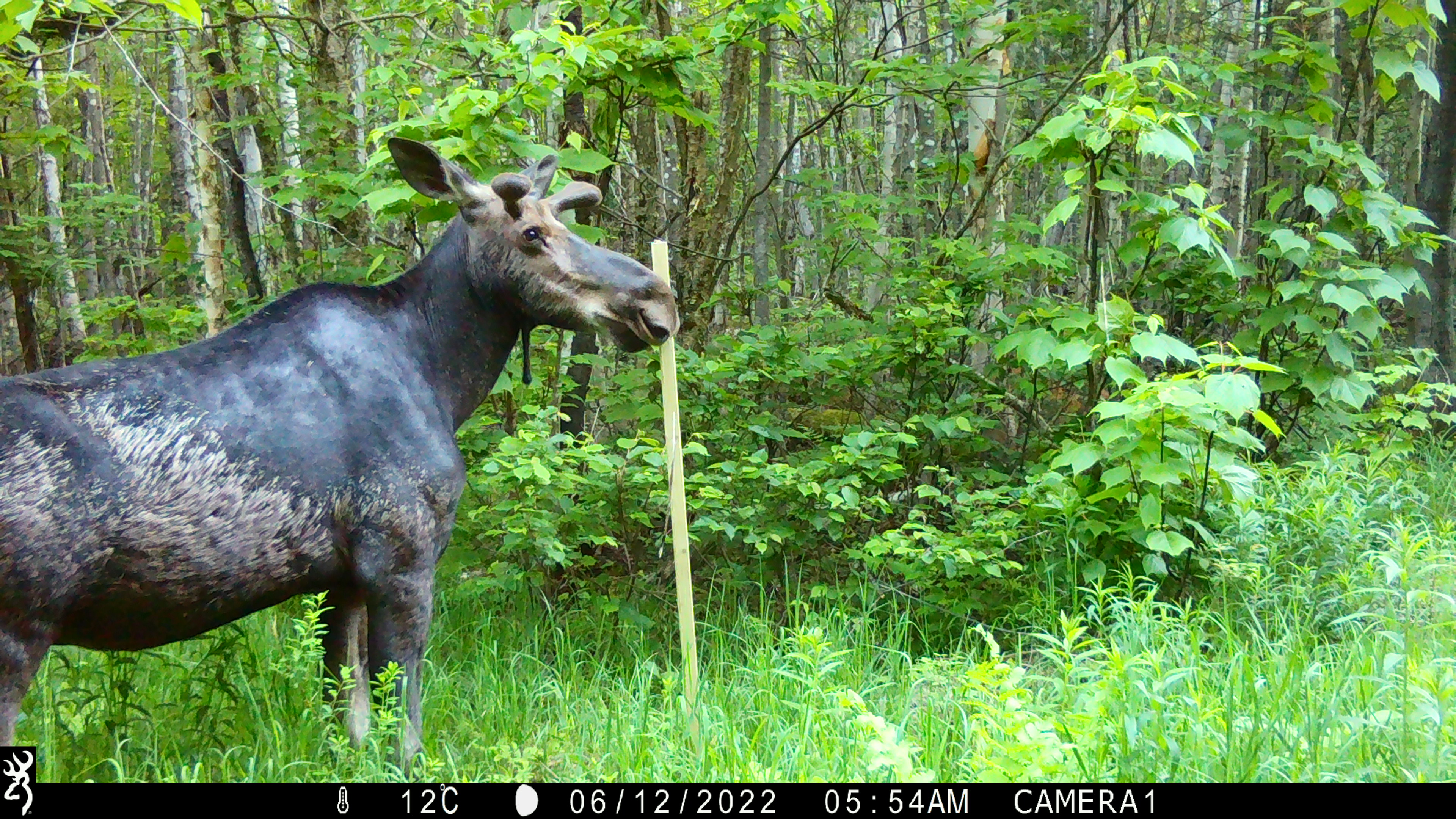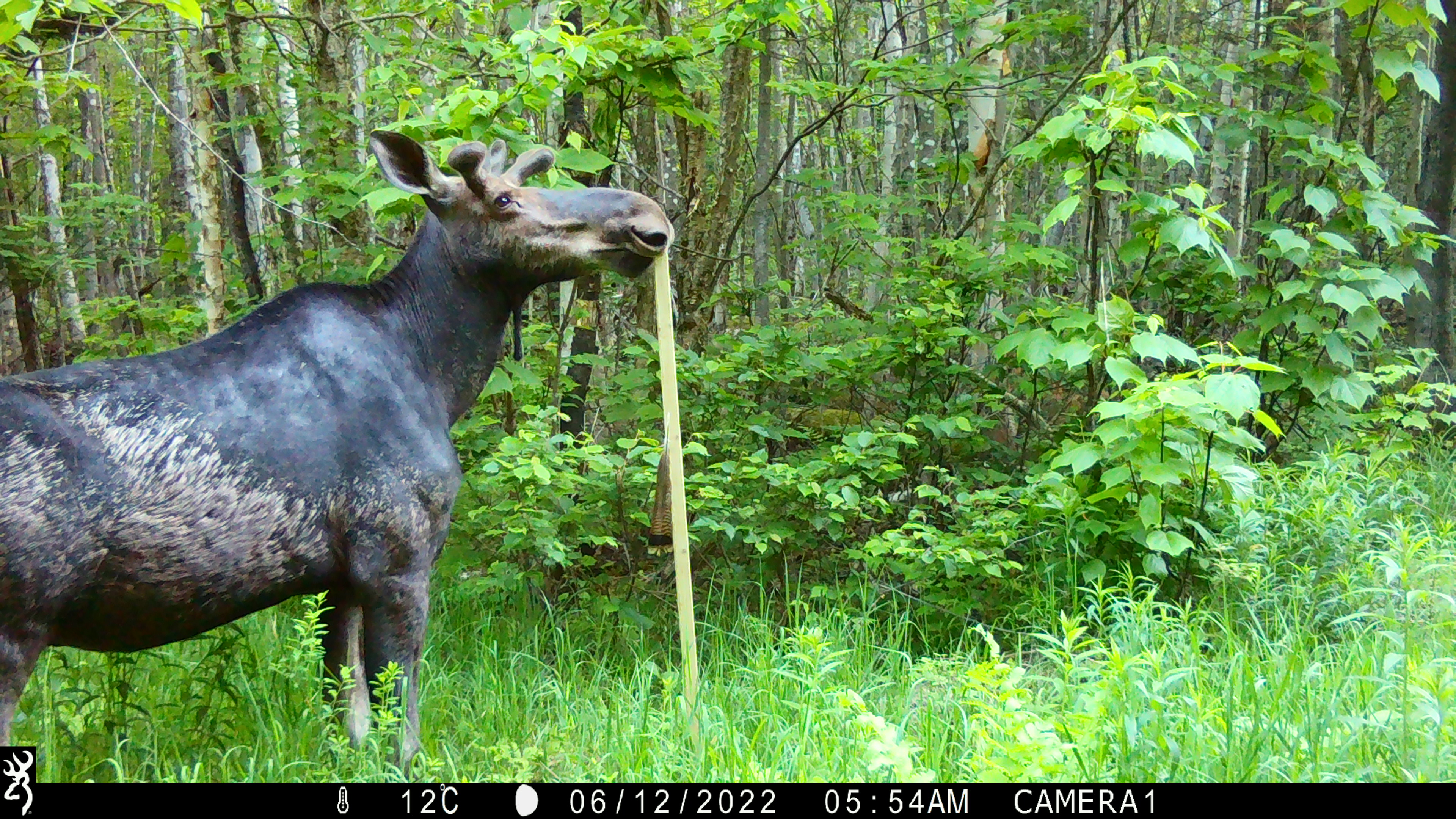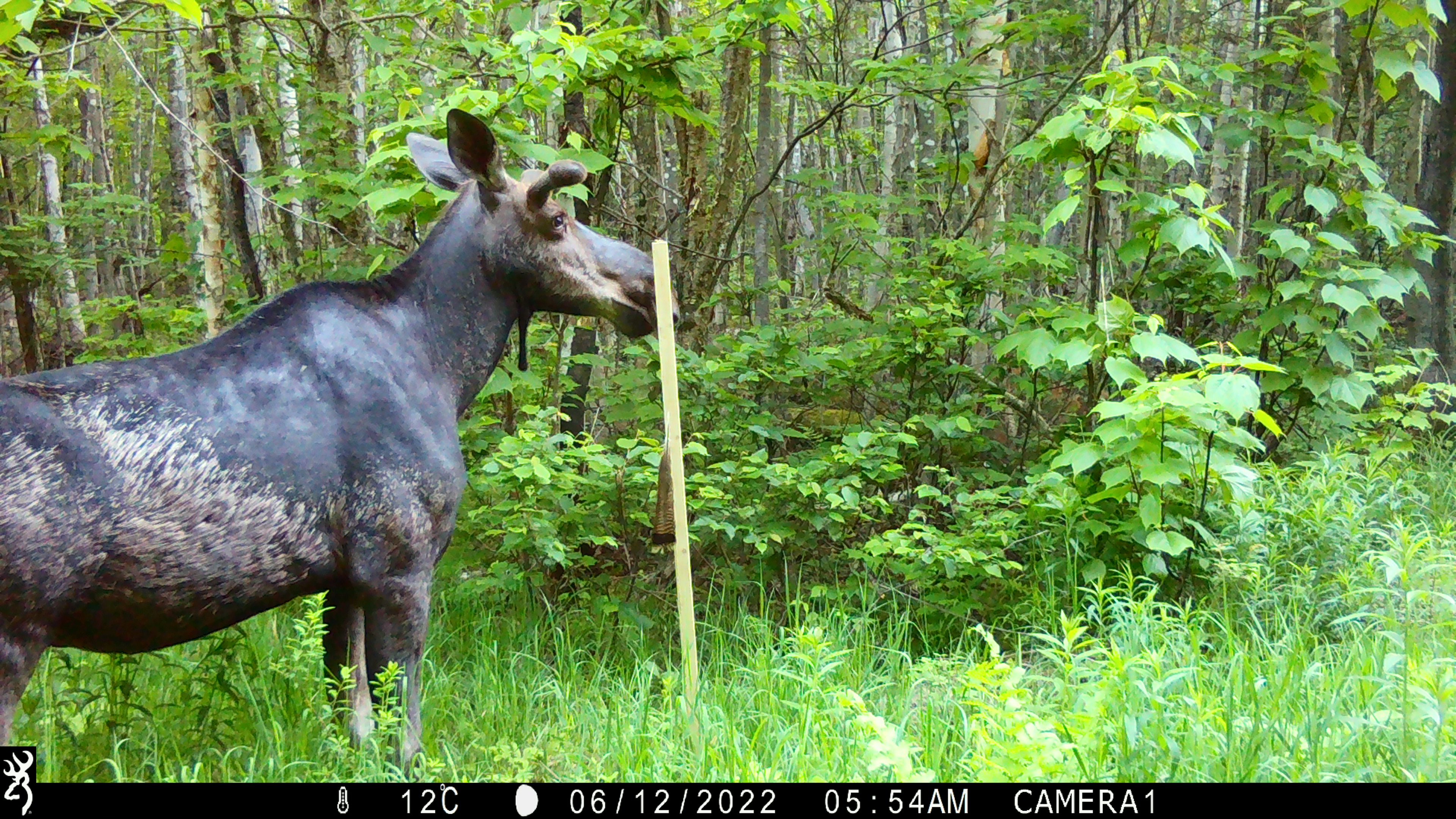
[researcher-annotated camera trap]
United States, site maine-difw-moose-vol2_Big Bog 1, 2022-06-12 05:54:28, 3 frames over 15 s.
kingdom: Animalia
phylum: Chordata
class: Mammalia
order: Artiodactyla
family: Cervidae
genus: Alces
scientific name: Alces alces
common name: moose